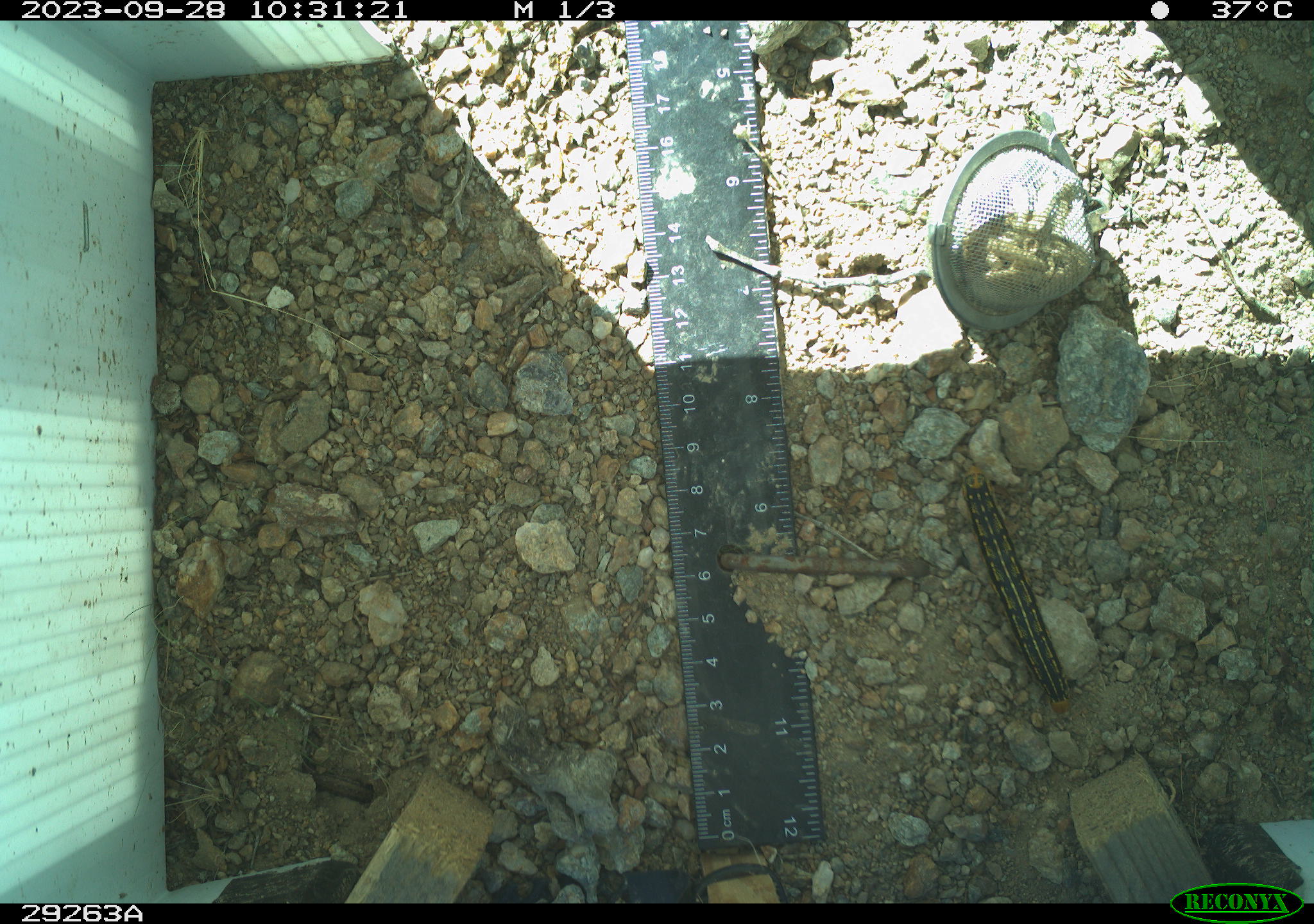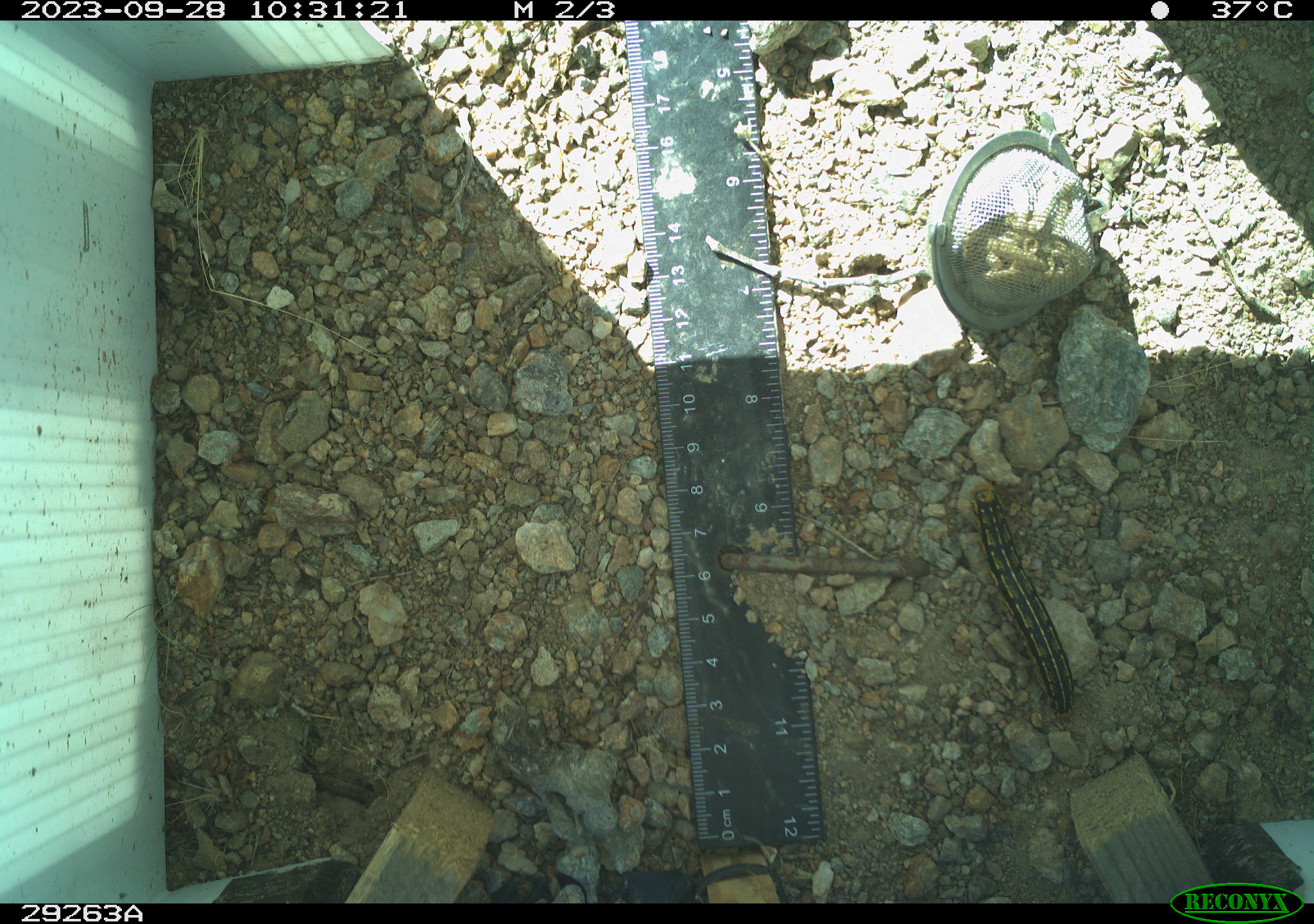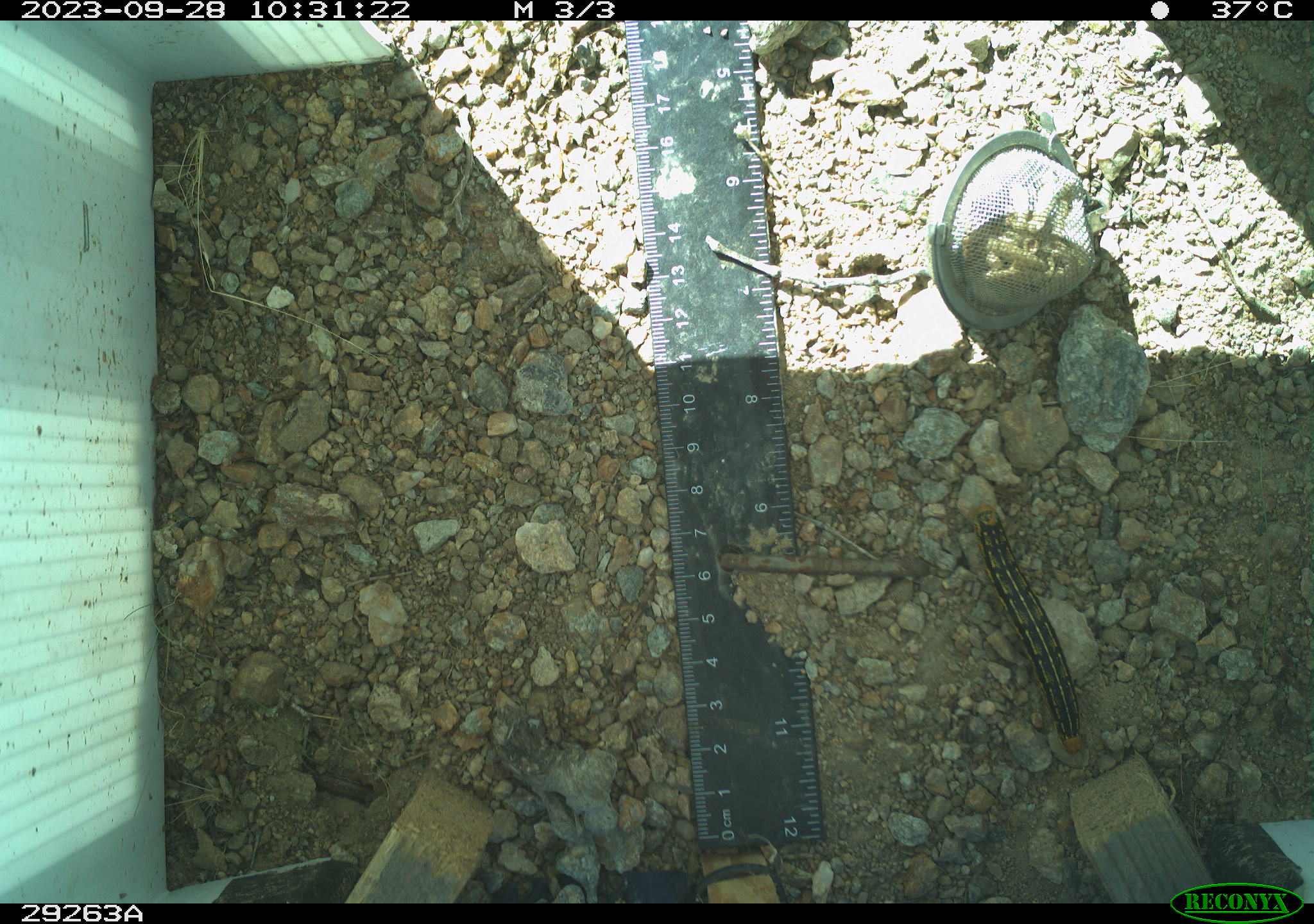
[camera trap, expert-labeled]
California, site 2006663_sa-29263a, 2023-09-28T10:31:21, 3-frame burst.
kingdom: Animalia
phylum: Arthropoda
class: Insecta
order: Lepidoptera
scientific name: Lepidoptera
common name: butterflies and moths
Butterflies and moths (Lepidoptera).